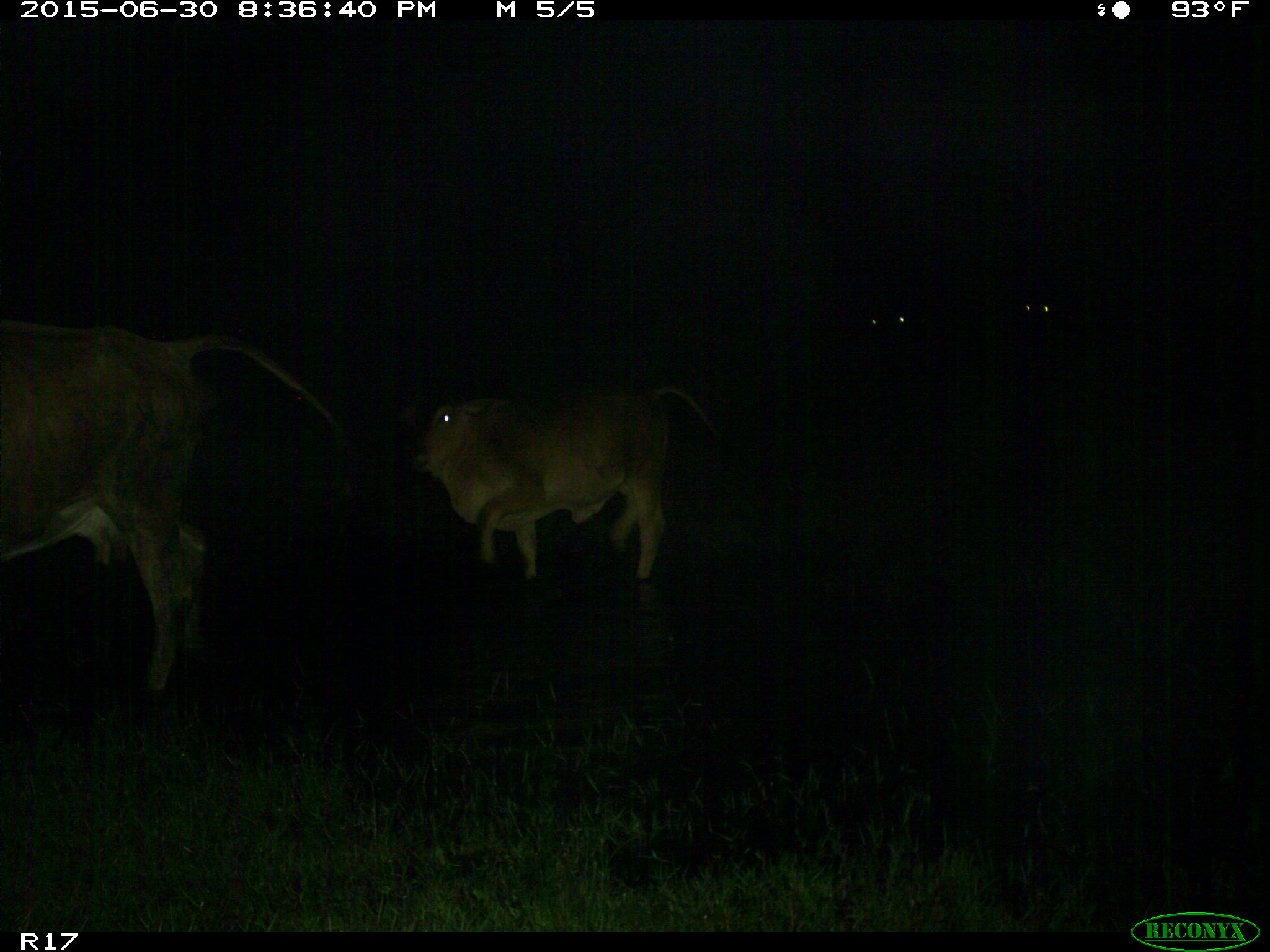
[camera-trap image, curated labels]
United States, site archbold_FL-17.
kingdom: Animalia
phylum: Chordata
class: Mammalia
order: Artiodactyla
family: Bovidae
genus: Bos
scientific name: Bos taurus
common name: domestic cow